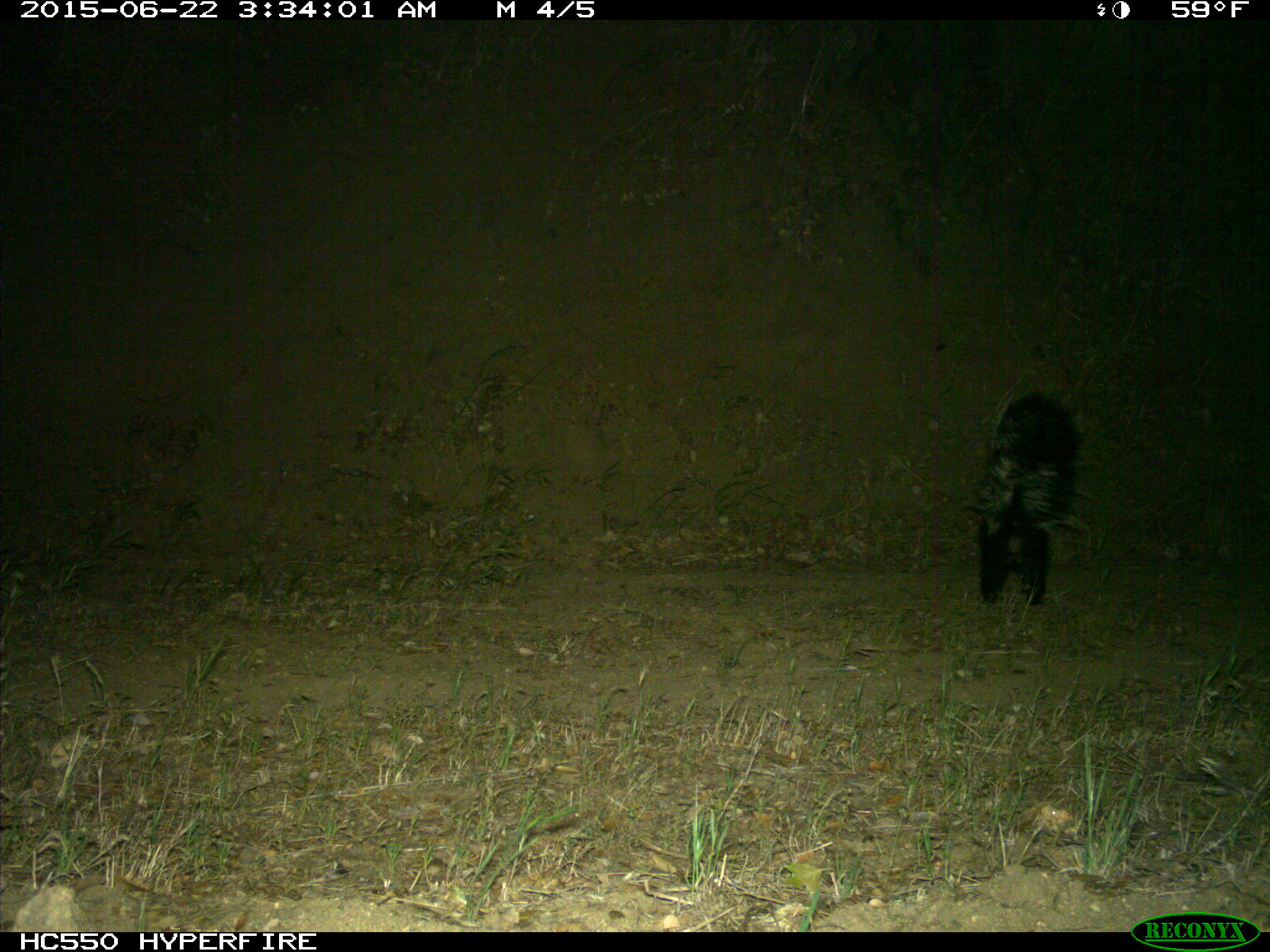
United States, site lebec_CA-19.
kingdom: Animalia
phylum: Chordata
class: Mammalia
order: Carnivora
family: Mephitidae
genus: Mephitis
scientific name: Mephitis mephitis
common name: striped skunk